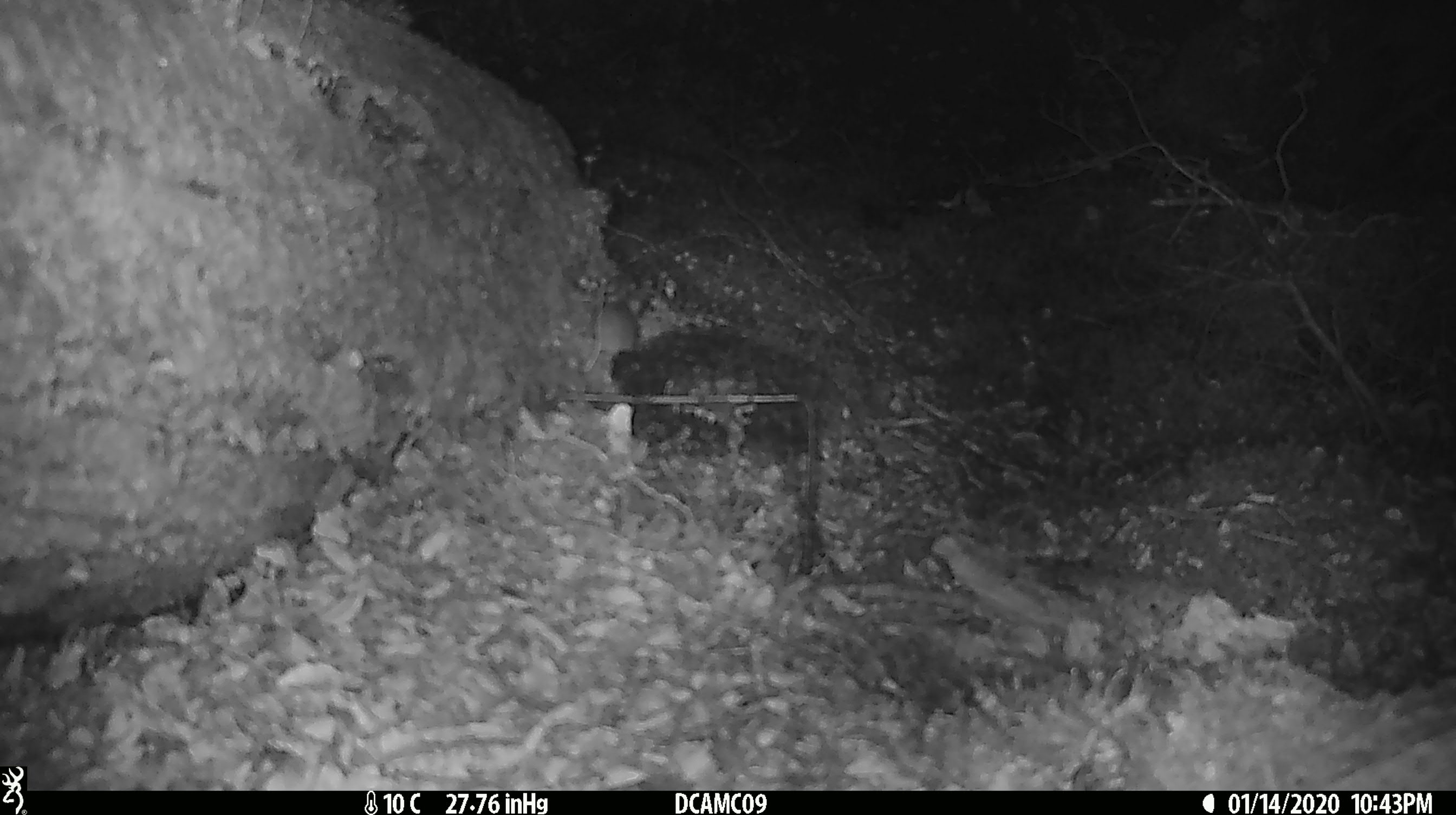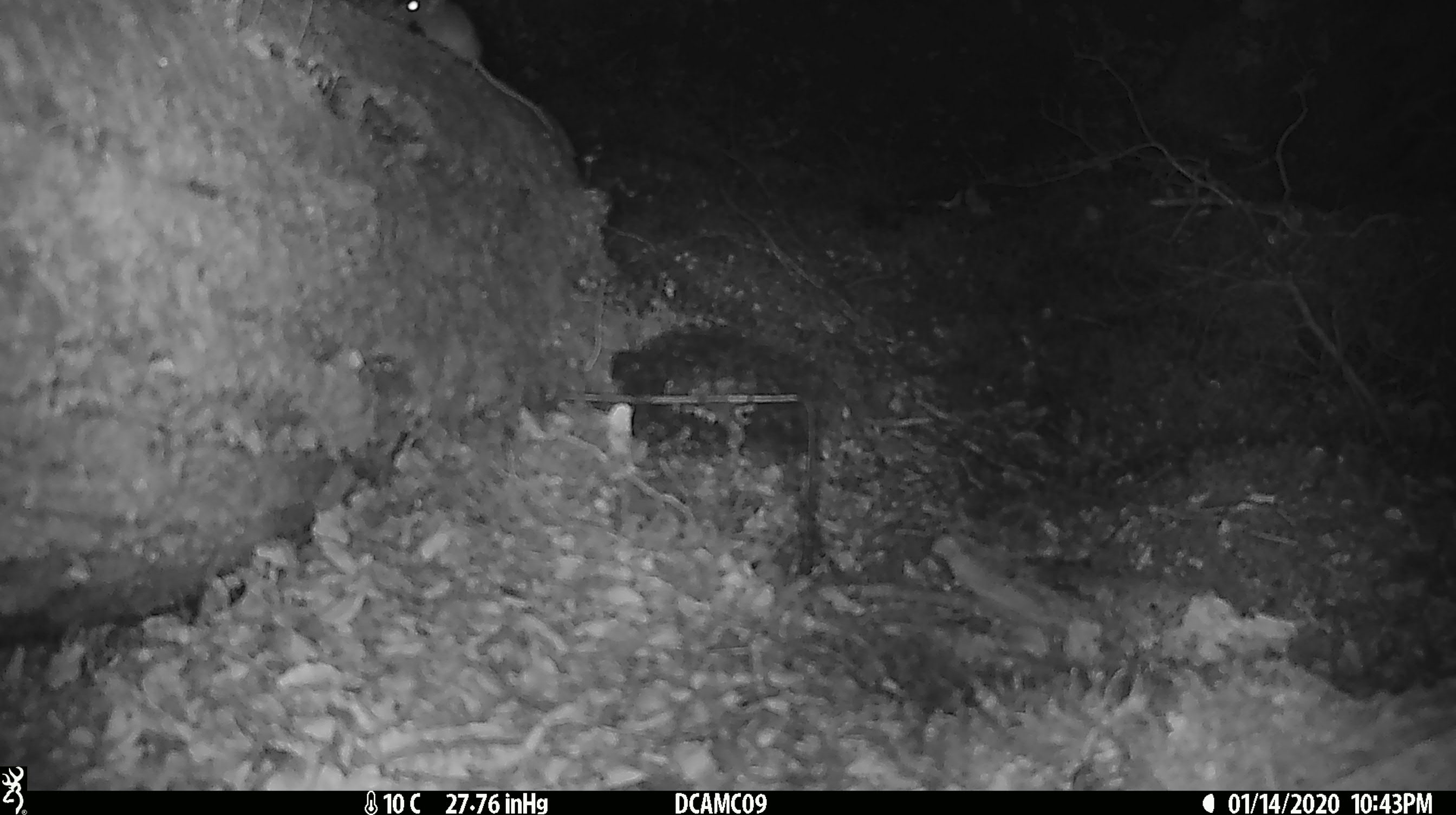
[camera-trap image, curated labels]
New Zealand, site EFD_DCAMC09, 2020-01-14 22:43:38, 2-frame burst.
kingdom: Animalia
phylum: Chordata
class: Mammalia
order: Rodentia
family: Muridae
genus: Mus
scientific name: Mus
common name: mouse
Mouse (Mus).